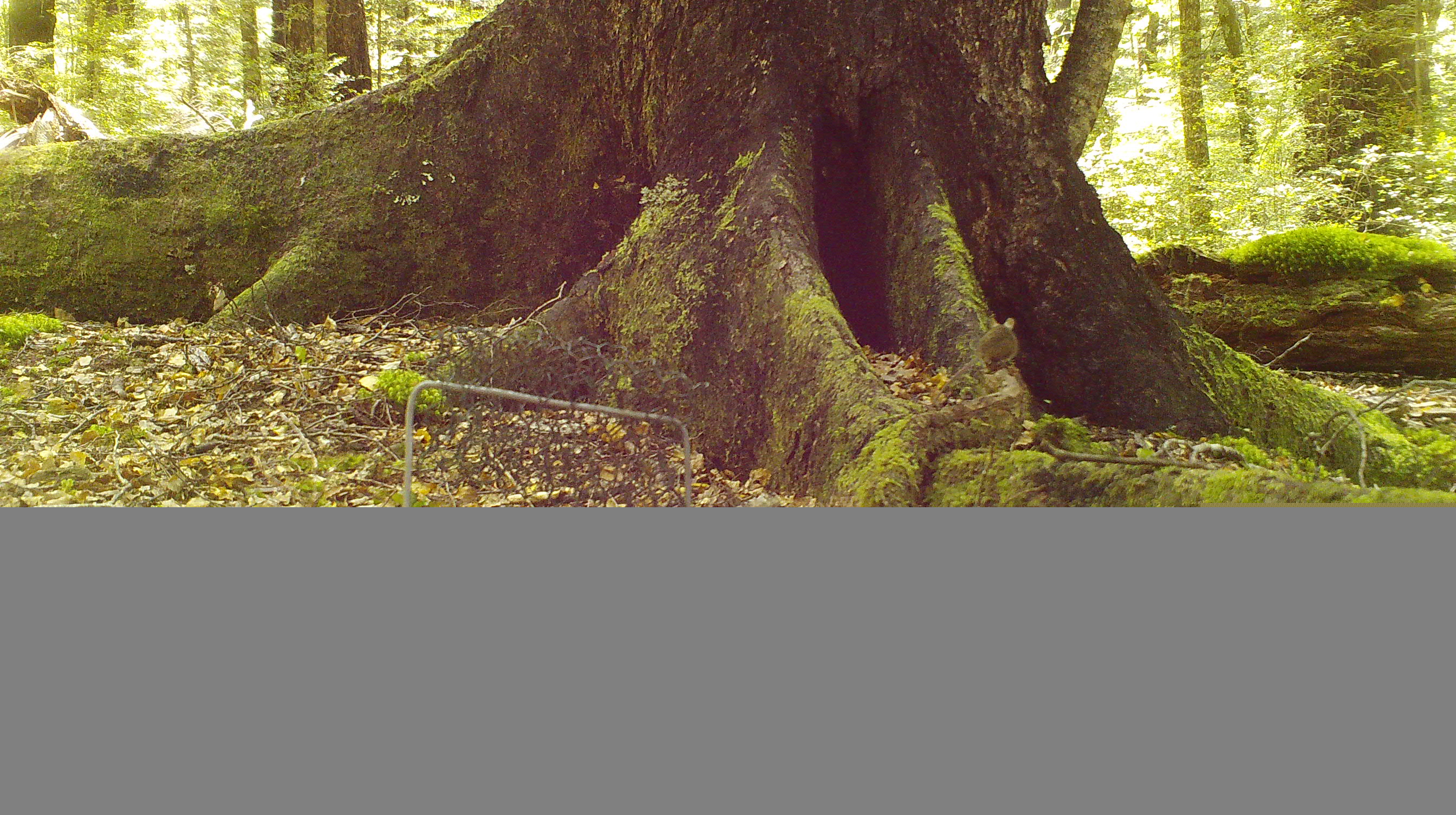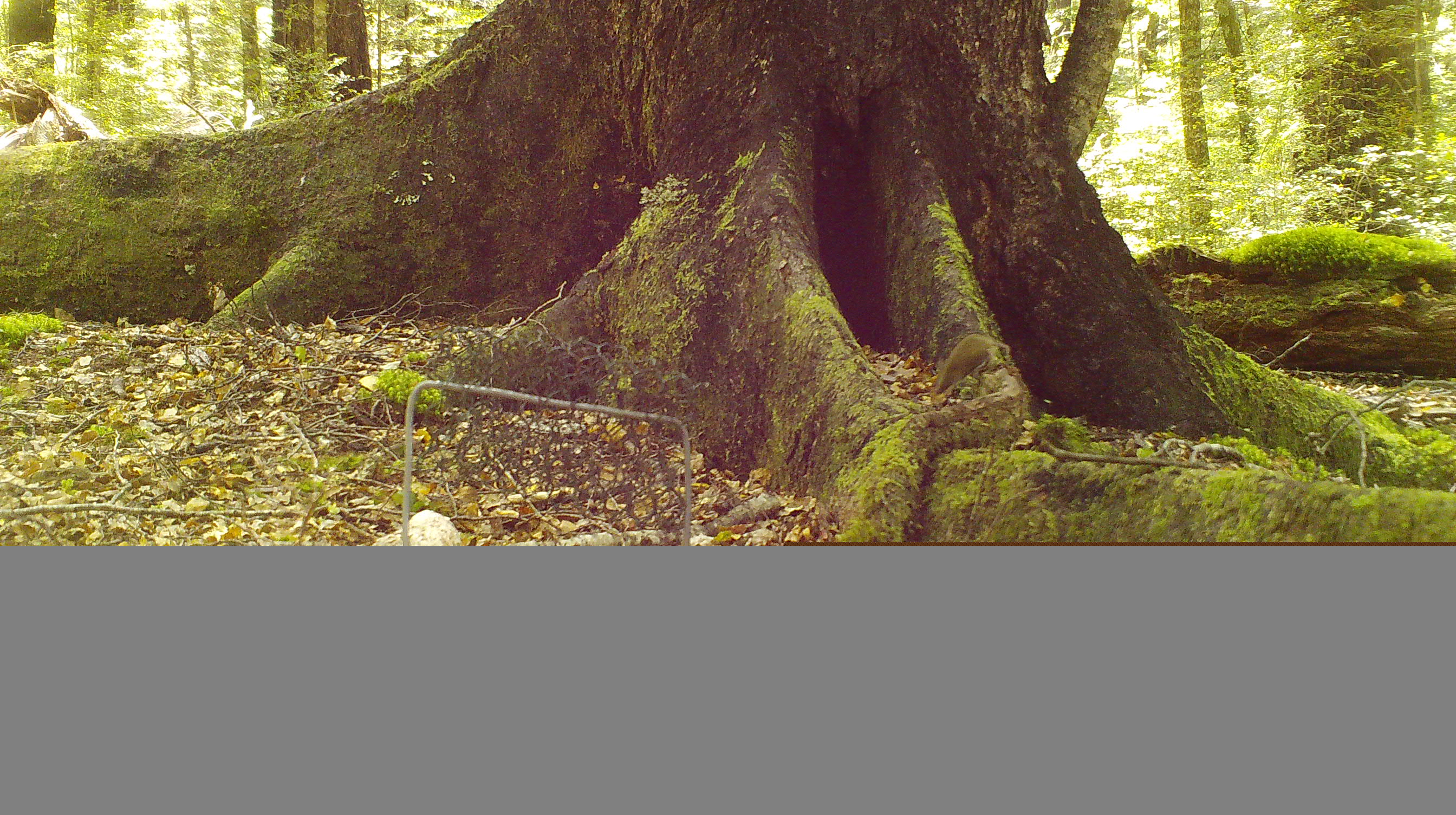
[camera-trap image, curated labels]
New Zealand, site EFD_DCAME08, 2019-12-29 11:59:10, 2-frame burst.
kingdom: Animalia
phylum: Chordata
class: Mammalia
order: Rodentia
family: Muridae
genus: Mus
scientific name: Mus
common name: mouse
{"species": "mouse (Mus)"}